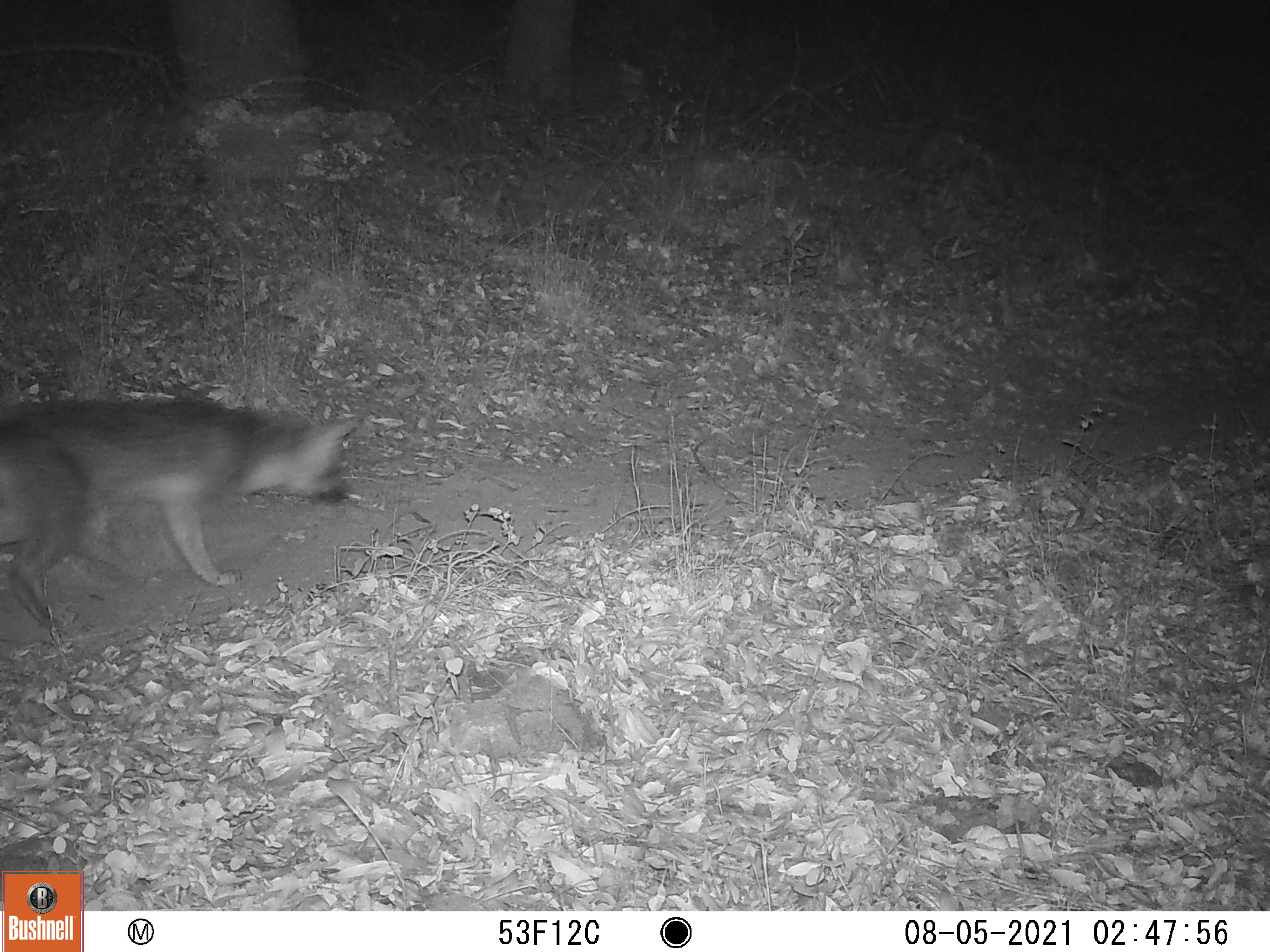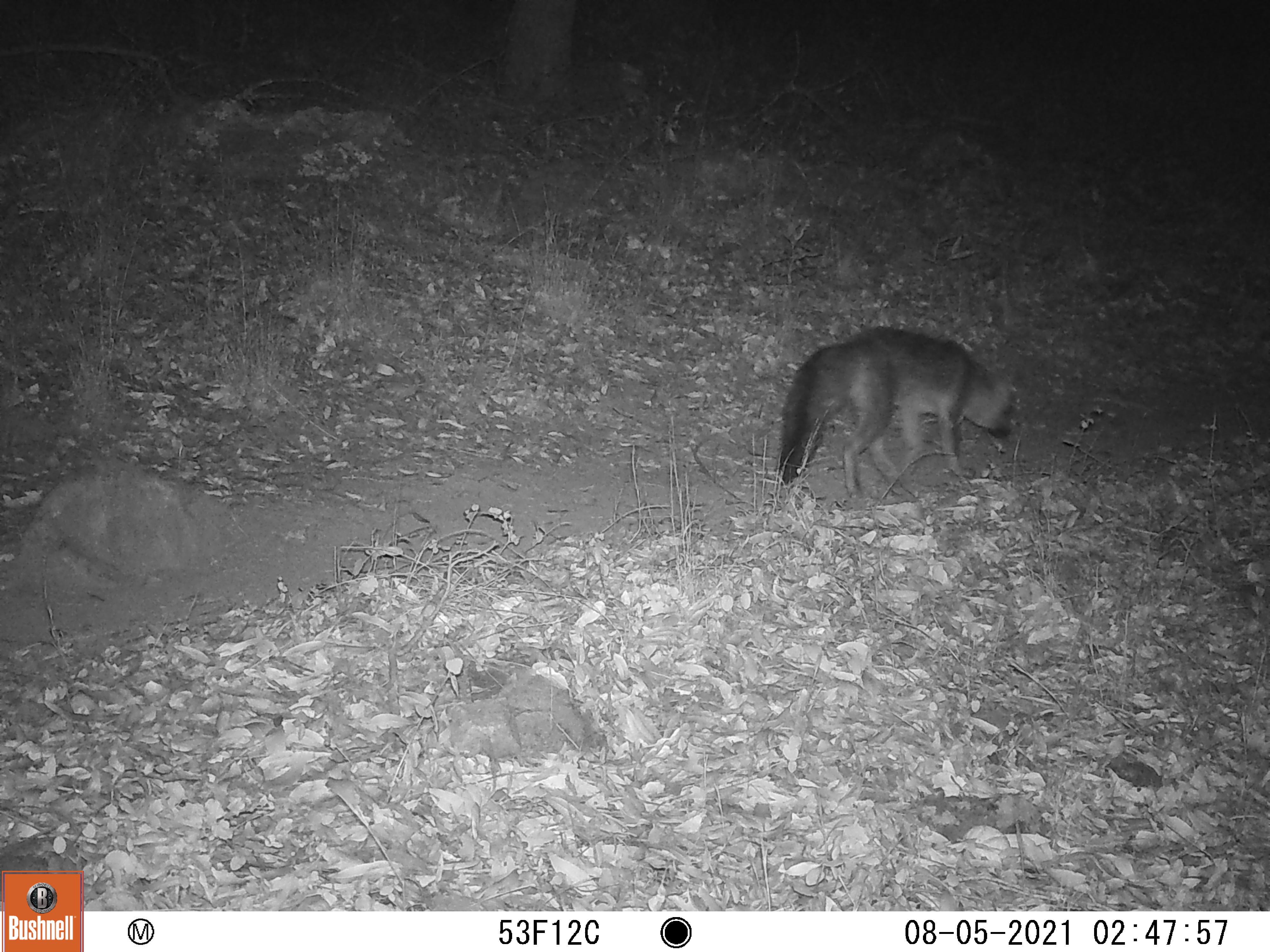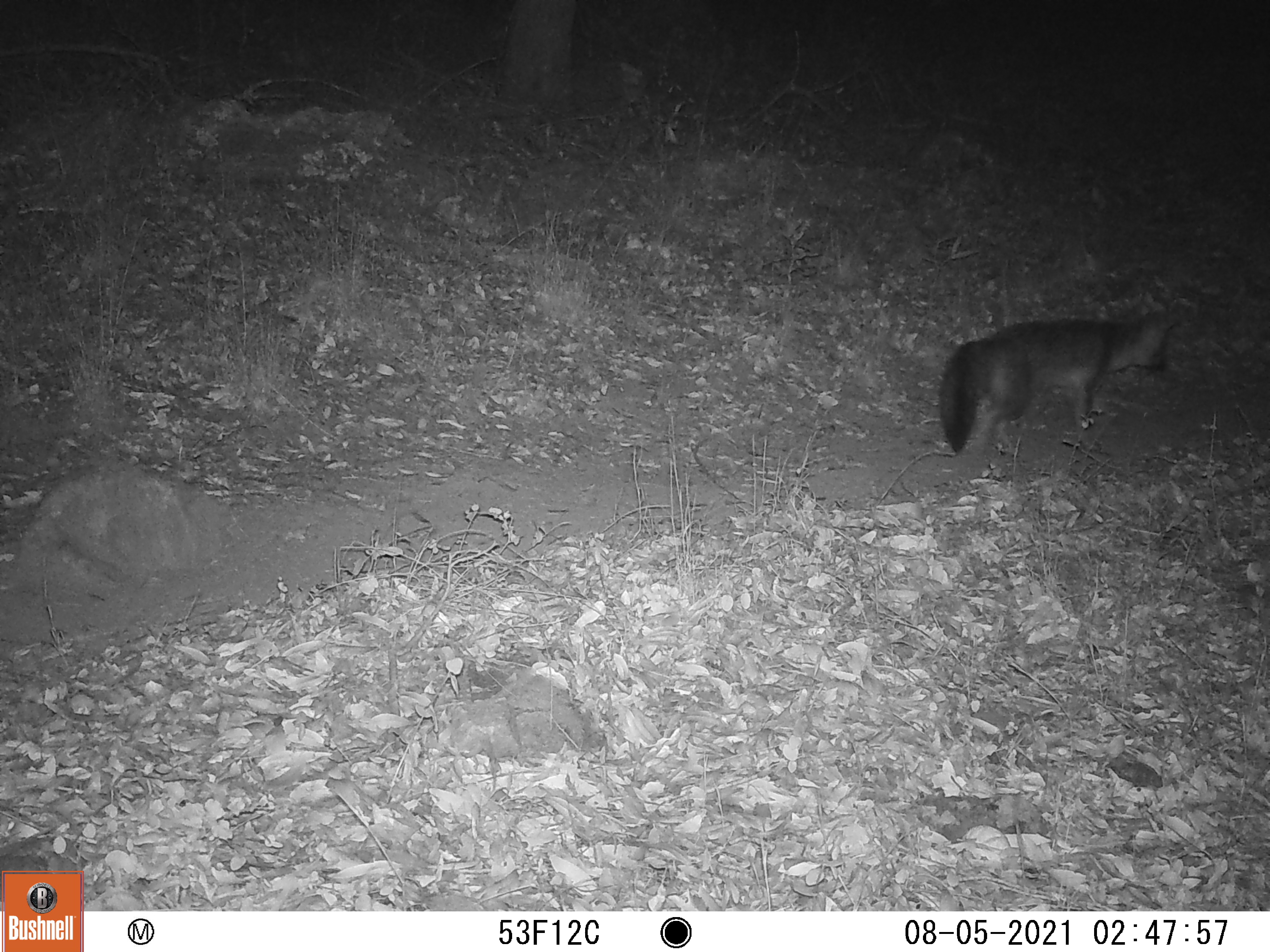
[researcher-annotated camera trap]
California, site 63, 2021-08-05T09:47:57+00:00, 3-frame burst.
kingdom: Animalia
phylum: Chordata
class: Mammalia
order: Carnivora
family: Canidae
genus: Urocyon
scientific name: Urocyon cinereoargenteus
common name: gray fox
Gray fox (Urocyon cinereoargenteus).